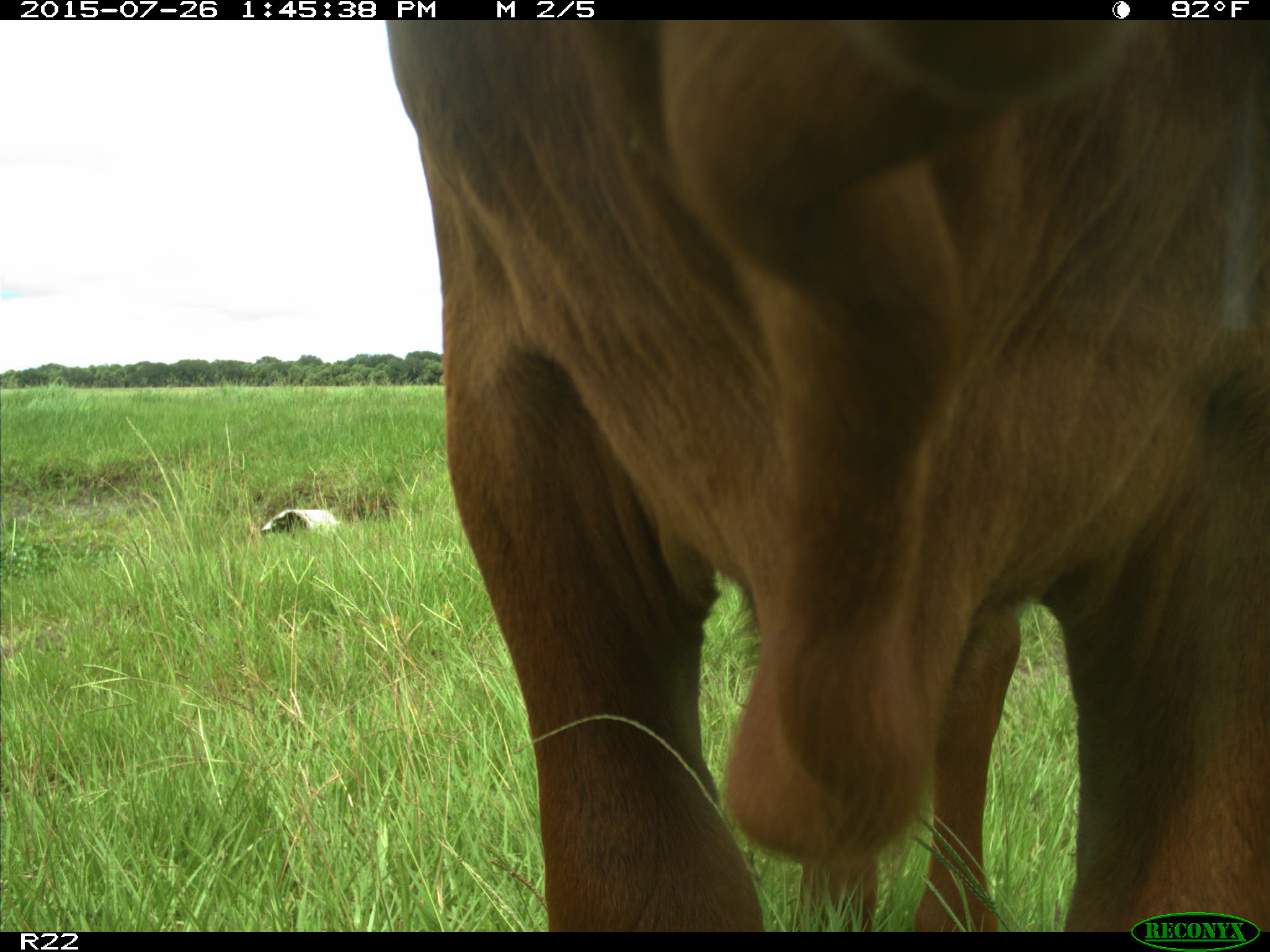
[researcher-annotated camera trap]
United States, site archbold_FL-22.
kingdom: Animalia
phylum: Chordata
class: Mammalia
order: Artiodactyla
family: Bovidae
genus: Bos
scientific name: Bos taurus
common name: domestic cow